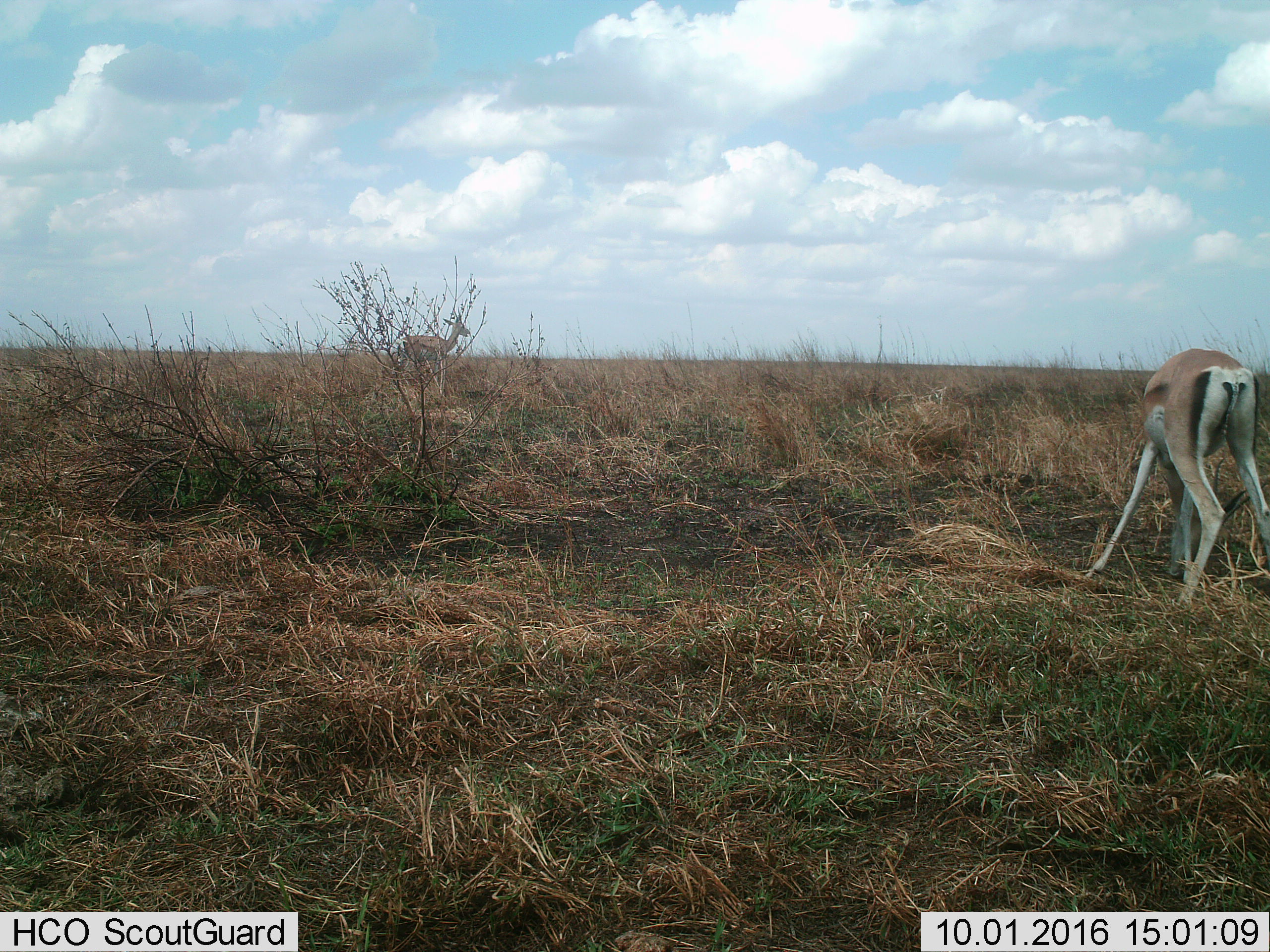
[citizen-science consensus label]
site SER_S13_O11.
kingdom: Animalia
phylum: Chordata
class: Mammalia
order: Artiodactyla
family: Bovidae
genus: Eudorcas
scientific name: Eudorcas thomsonii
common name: thomson's gazelle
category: gazellethomsons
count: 2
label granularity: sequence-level